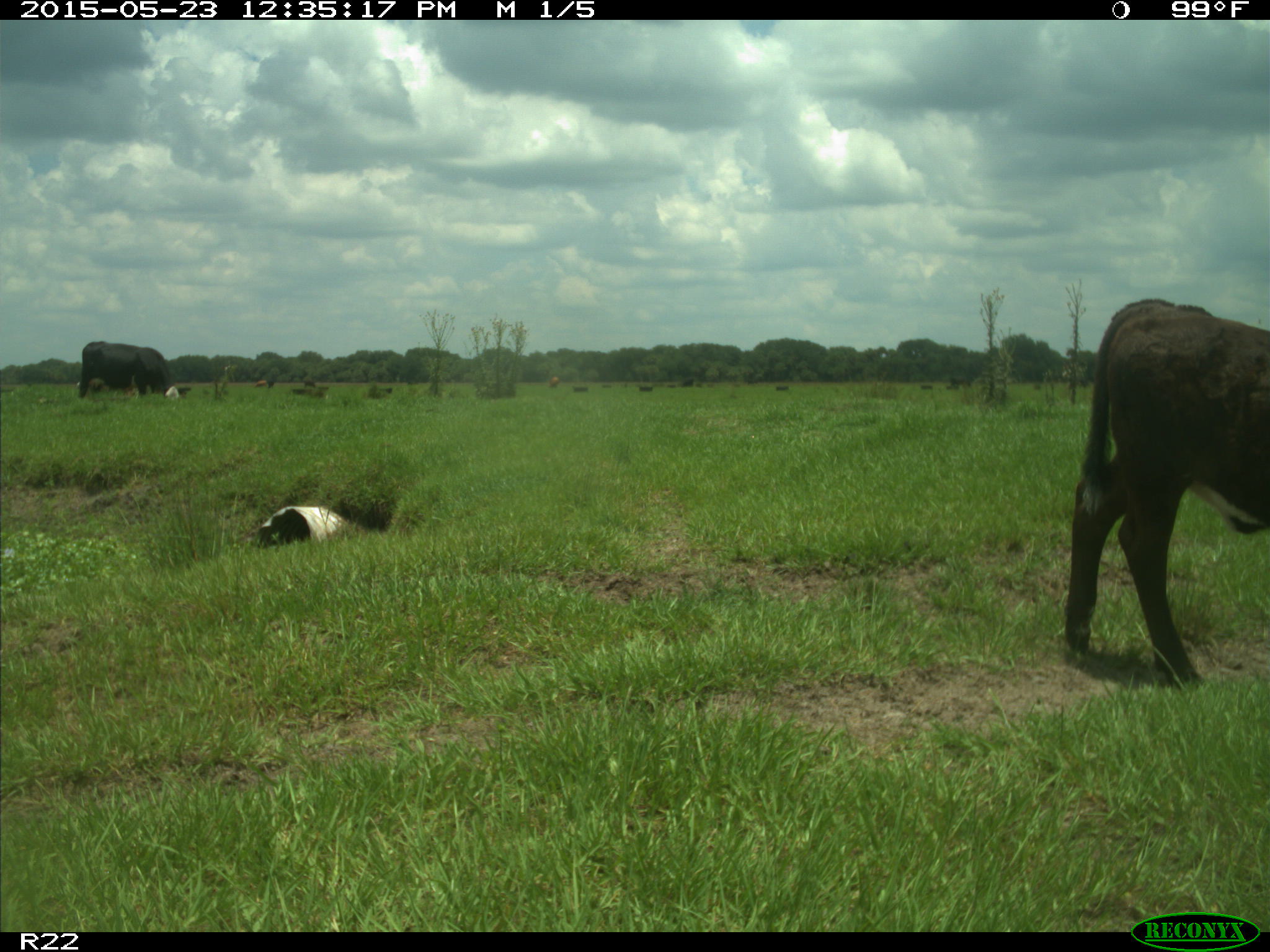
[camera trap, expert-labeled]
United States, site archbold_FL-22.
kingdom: Animalia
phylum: Chordata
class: Mammalia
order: Artiodactyla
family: Bovidae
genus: Bos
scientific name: Bos taurus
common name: domestic cow